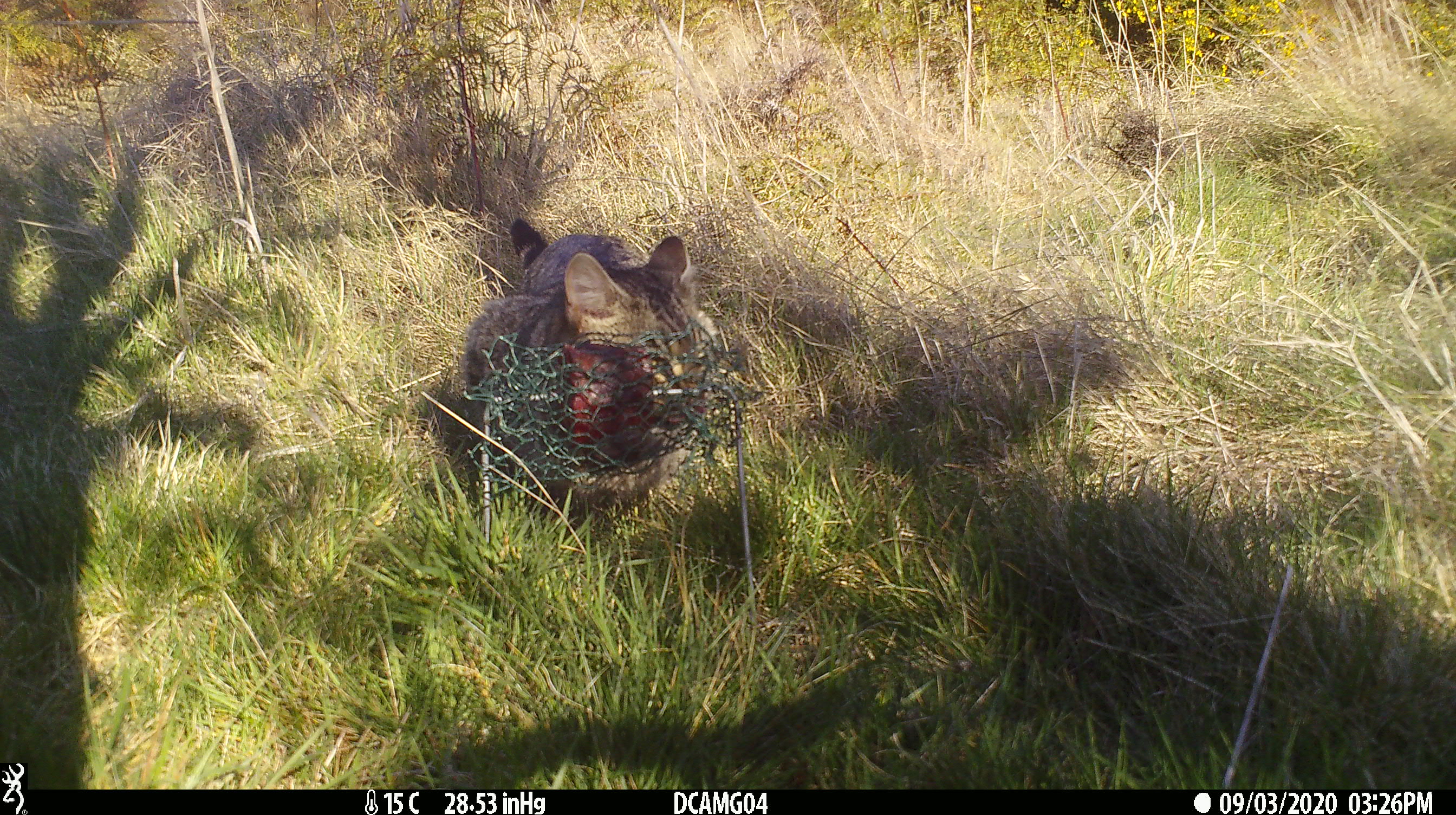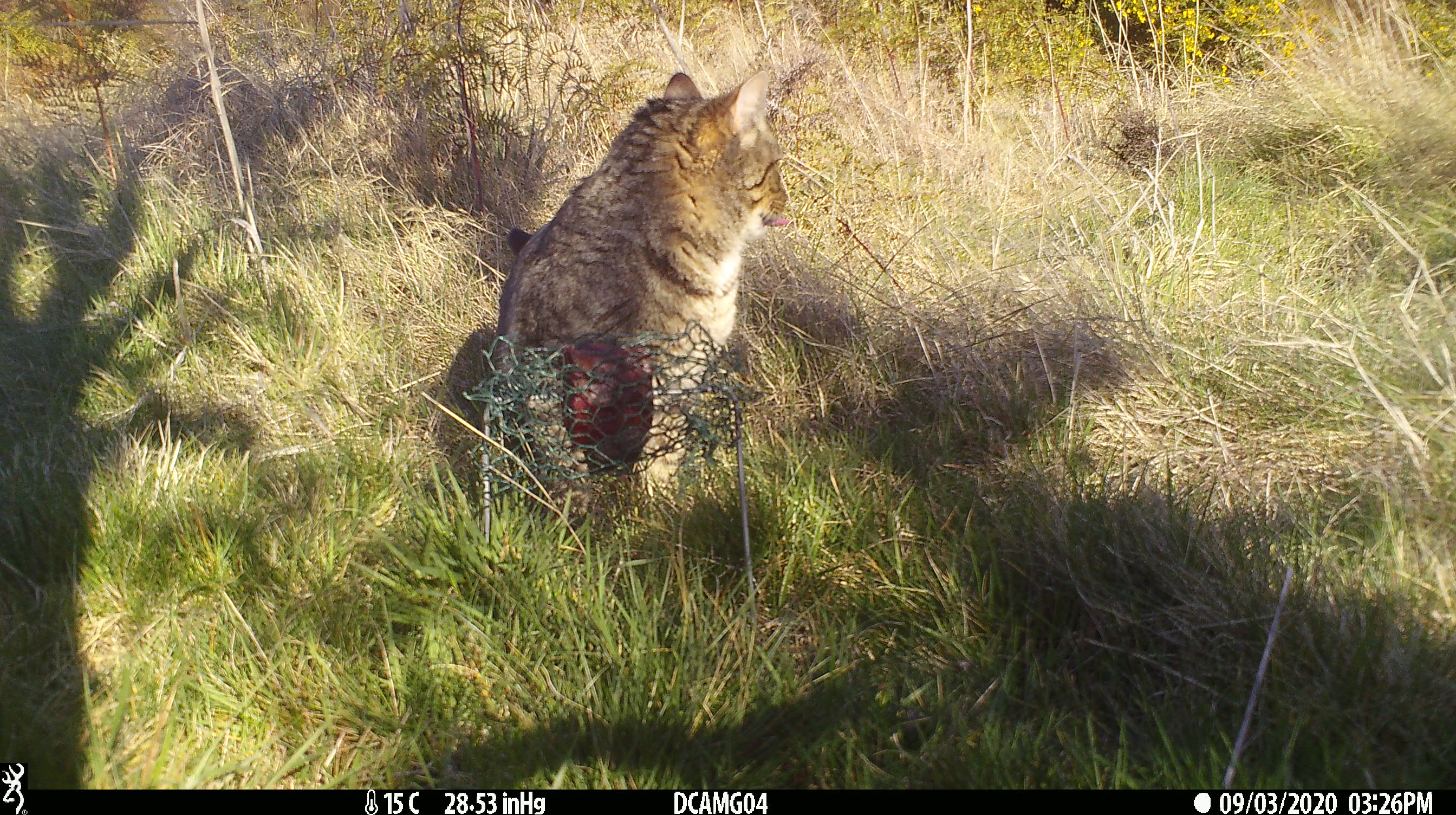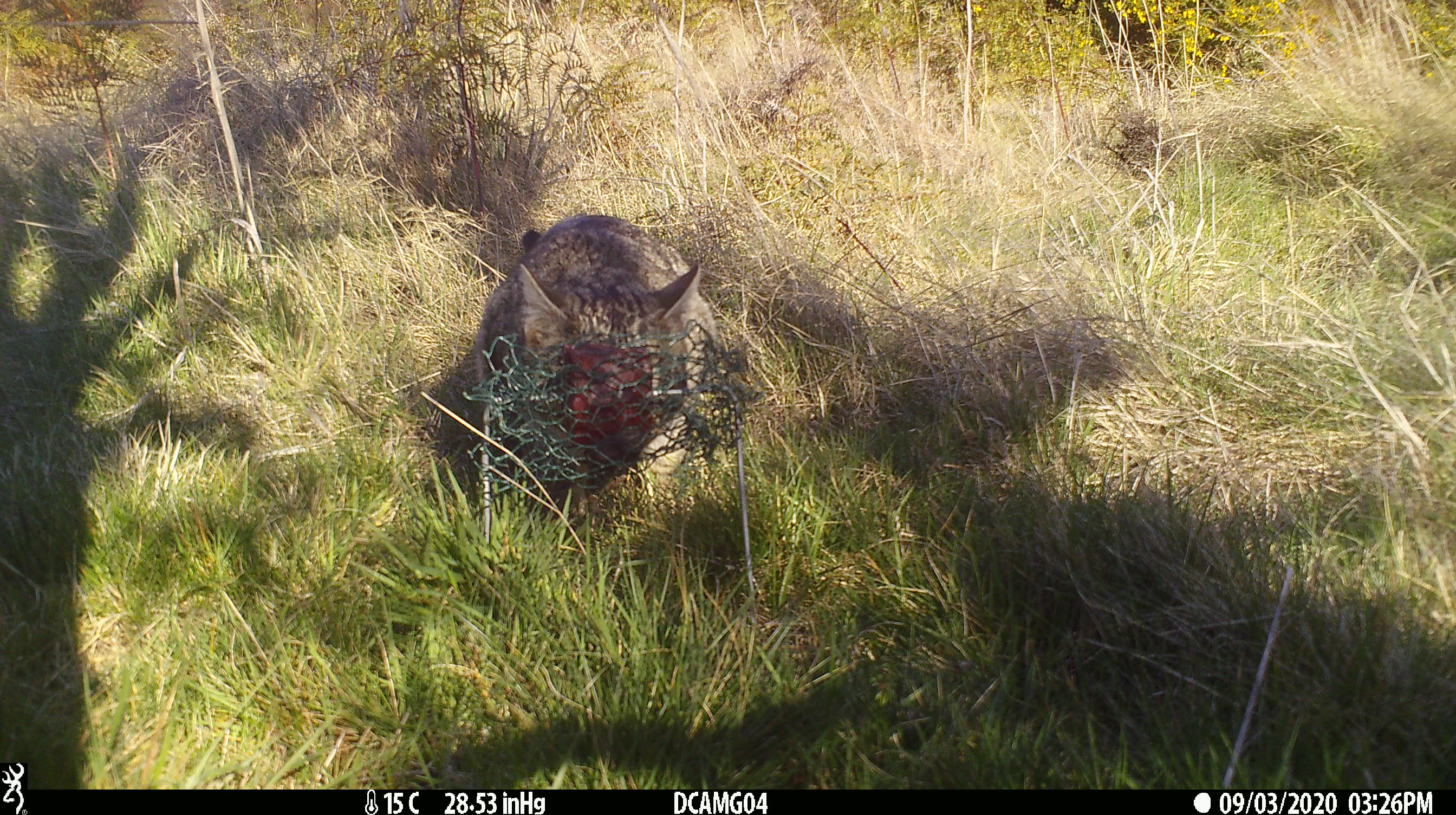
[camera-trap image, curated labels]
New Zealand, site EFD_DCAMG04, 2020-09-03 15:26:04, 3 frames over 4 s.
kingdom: Animalia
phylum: Chordata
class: Mammalia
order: Carnivora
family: Felidae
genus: Felis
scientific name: Felis catus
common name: domestic cat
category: cat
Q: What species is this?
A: Cat (domestic cat) (Felis catus).